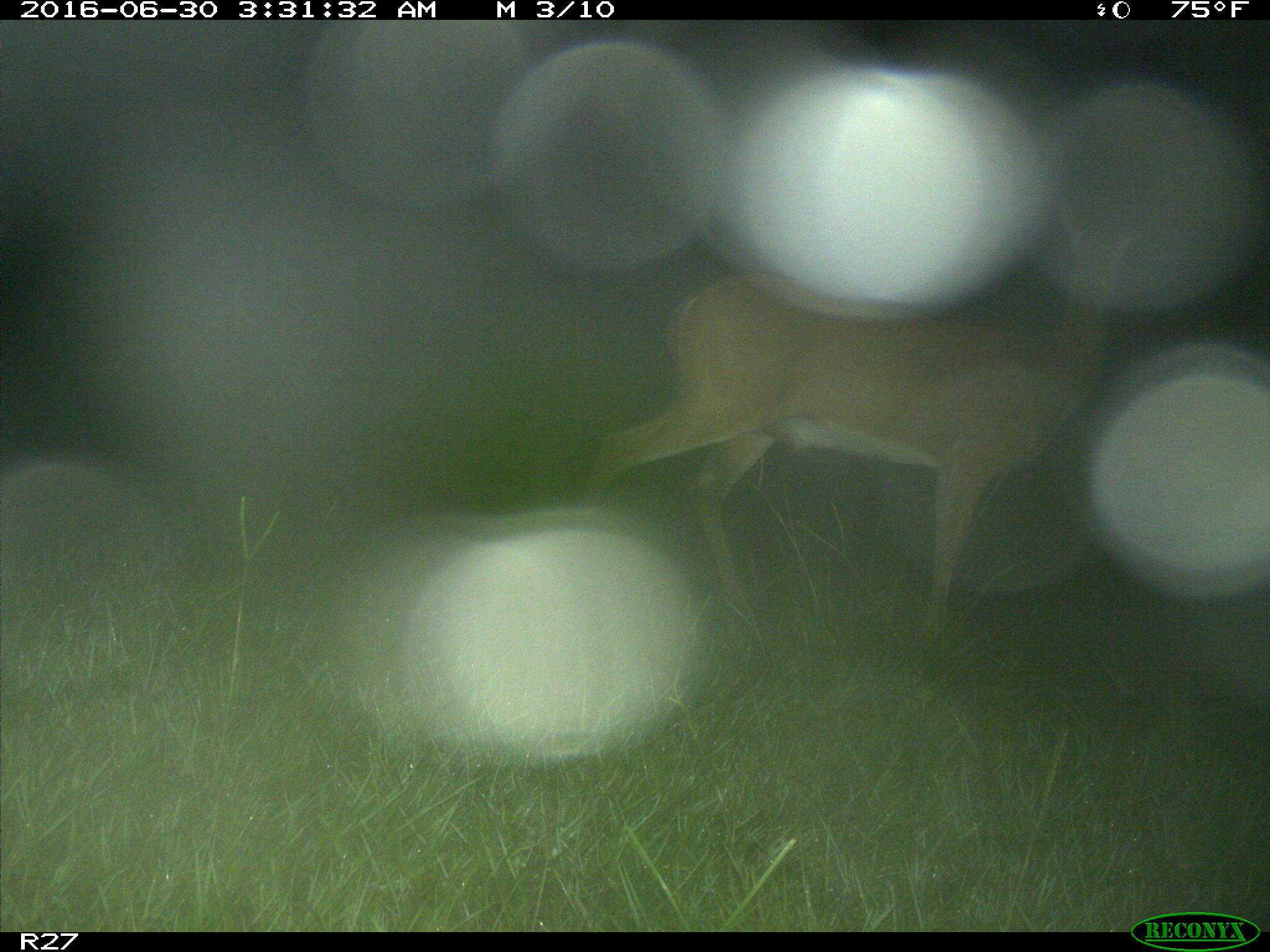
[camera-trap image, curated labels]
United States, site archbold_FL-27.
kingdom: Animalia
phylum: Chordata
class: Mammalia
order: Artiodactyla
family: Cervidae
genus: Odocoileus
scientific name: Odocoileus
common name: deer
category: unidentified deer